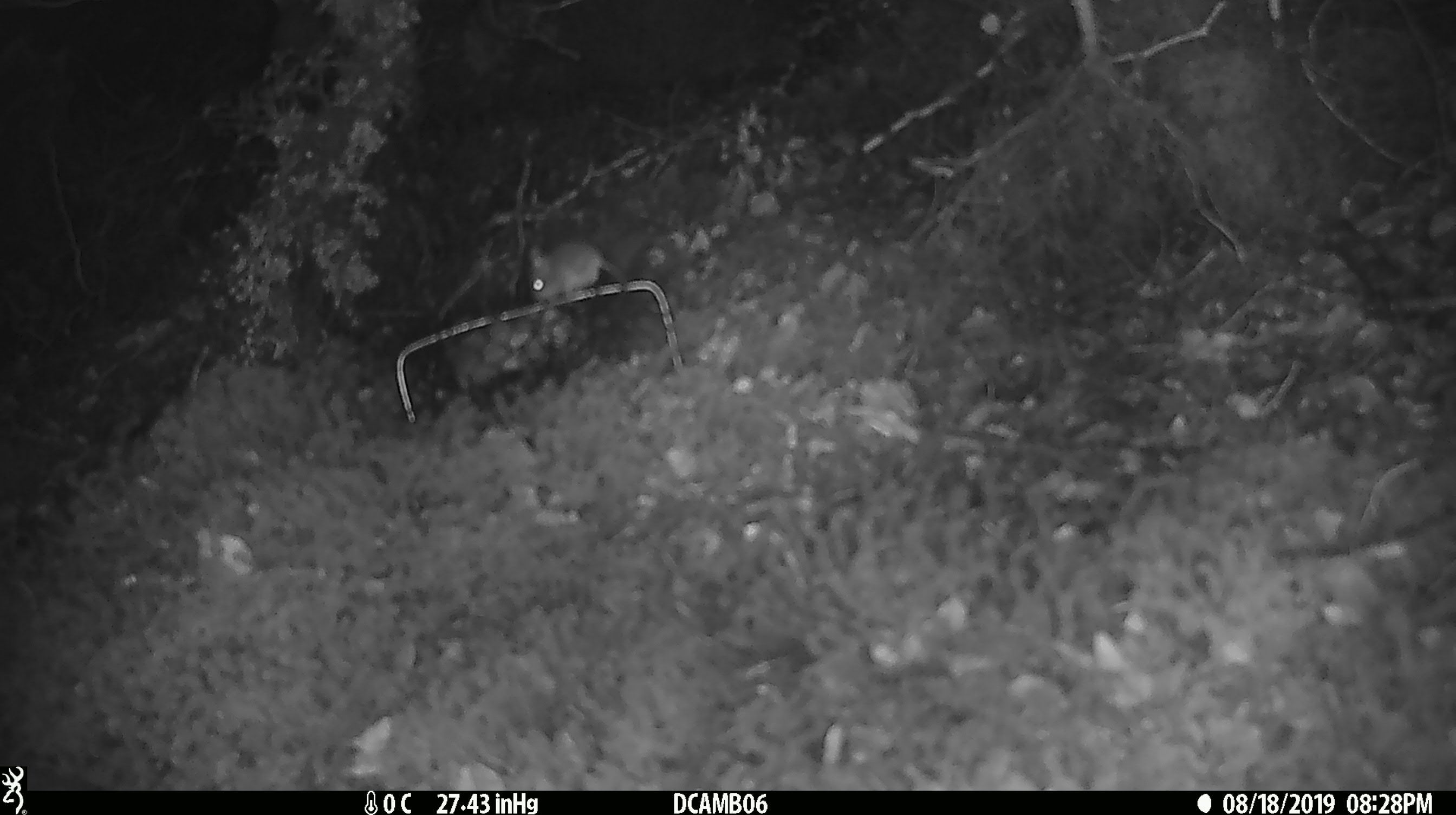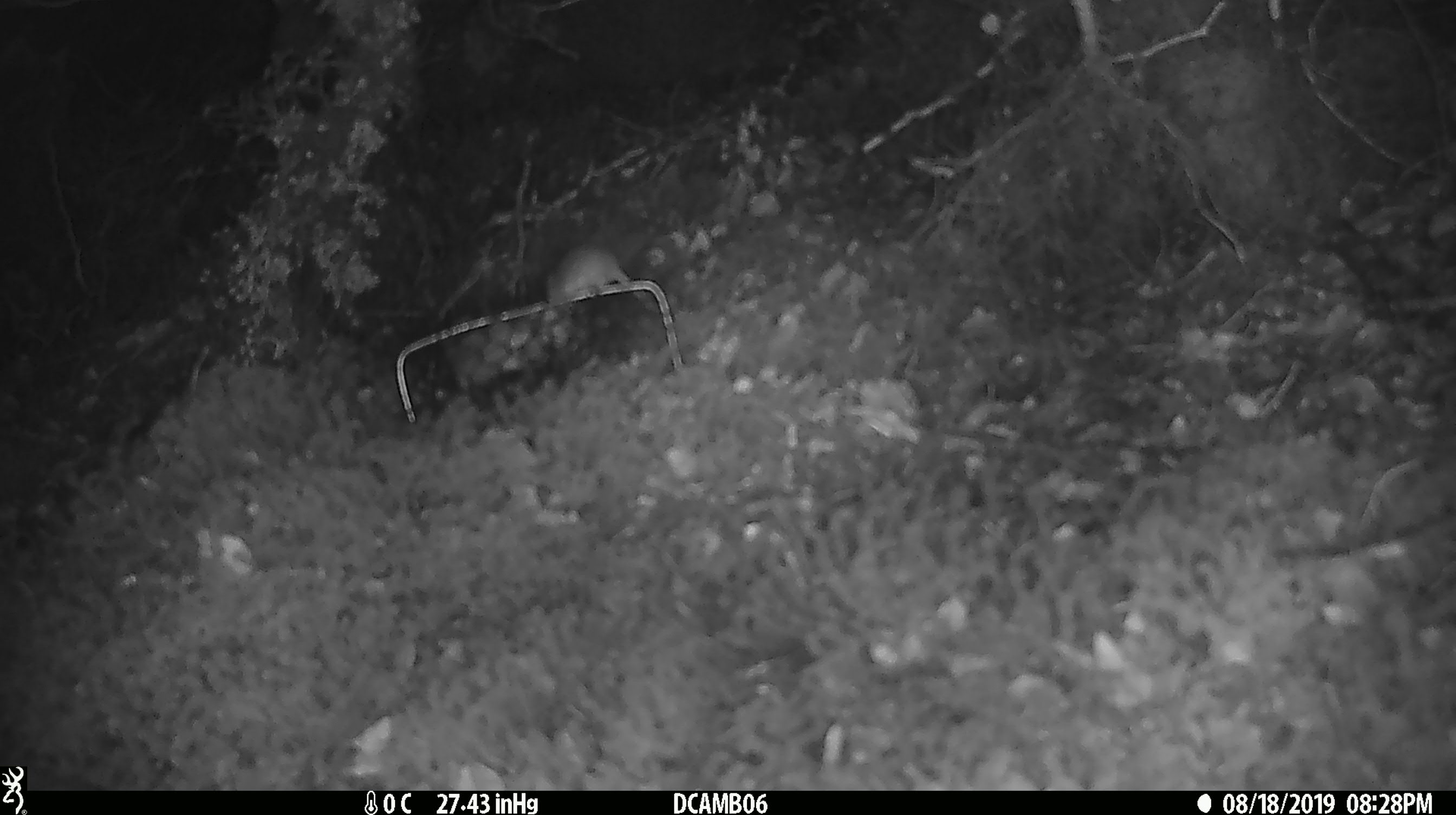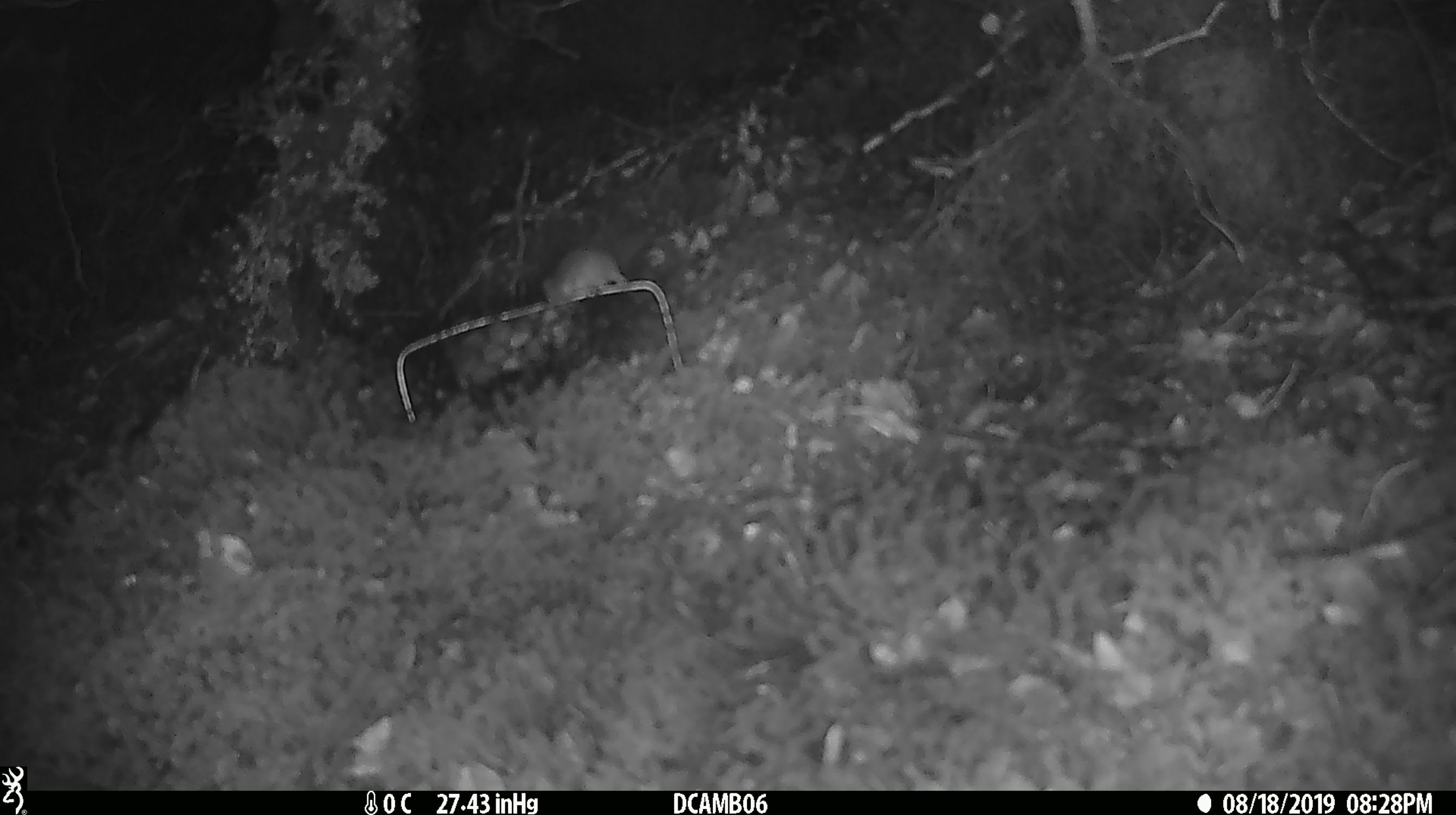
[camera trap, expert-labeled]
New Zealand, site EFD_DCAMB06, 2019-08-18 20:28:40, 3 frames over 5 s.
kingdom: Animalia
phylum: Chordata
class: Mammalia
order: Rodentia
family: Muridae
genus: Mus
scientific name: Mus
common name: mouse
Mouse (Mus).